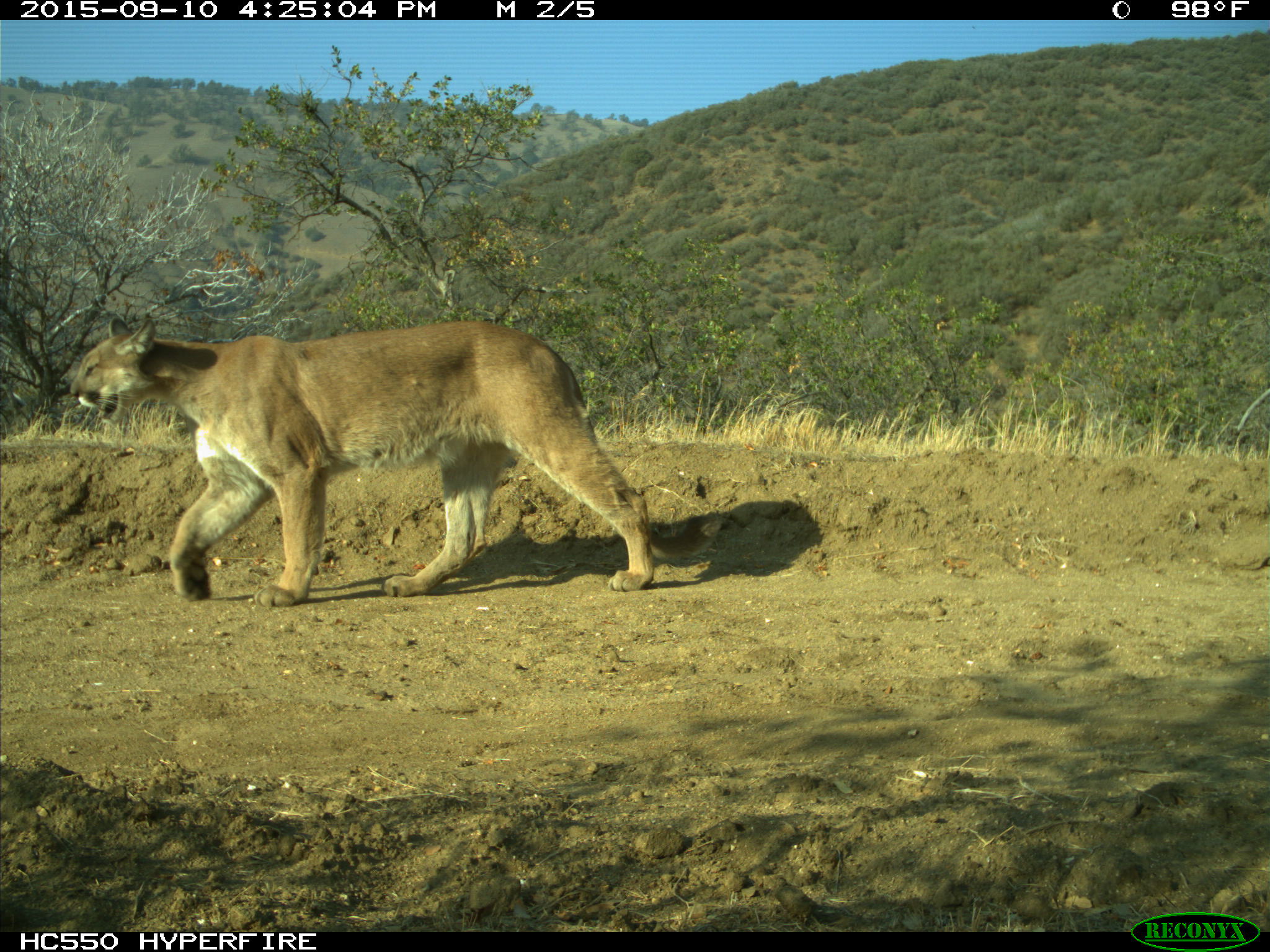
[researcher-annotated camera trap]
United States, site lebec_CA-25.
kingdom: Animalia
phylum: Chordata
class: Mammalia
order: Carnivora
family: Felidae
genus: Puma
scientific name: Puma concolor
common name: mountain lion